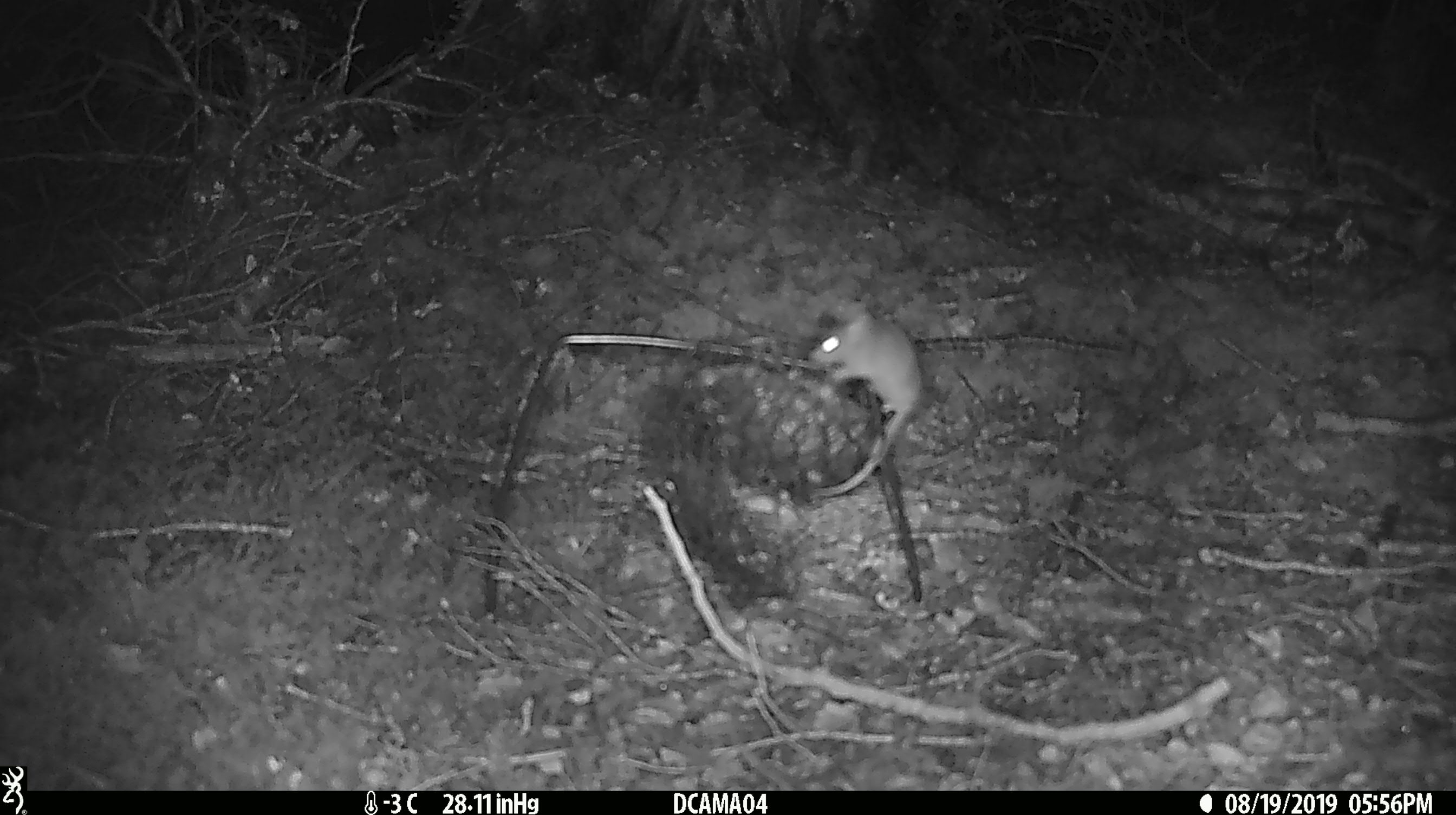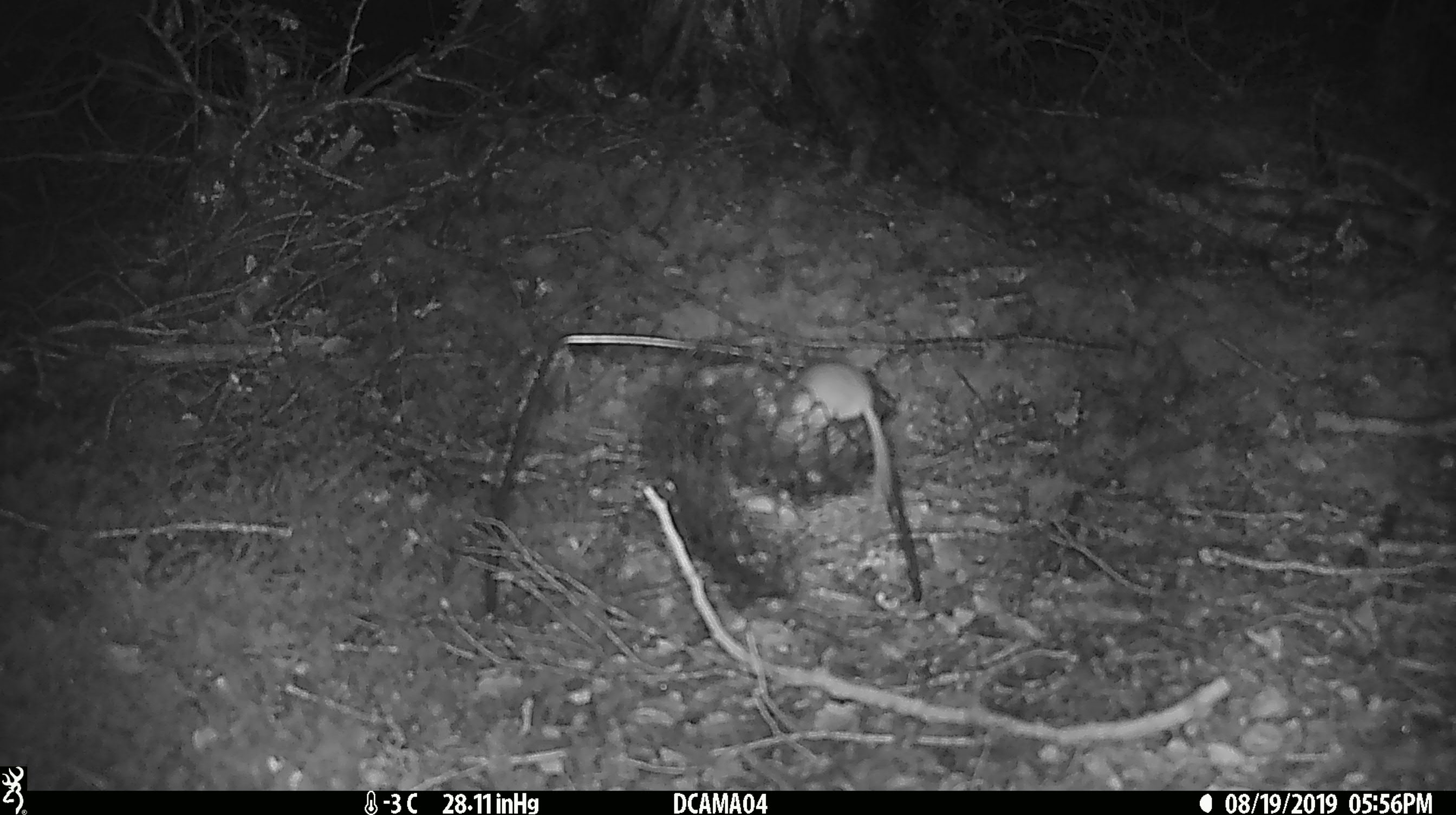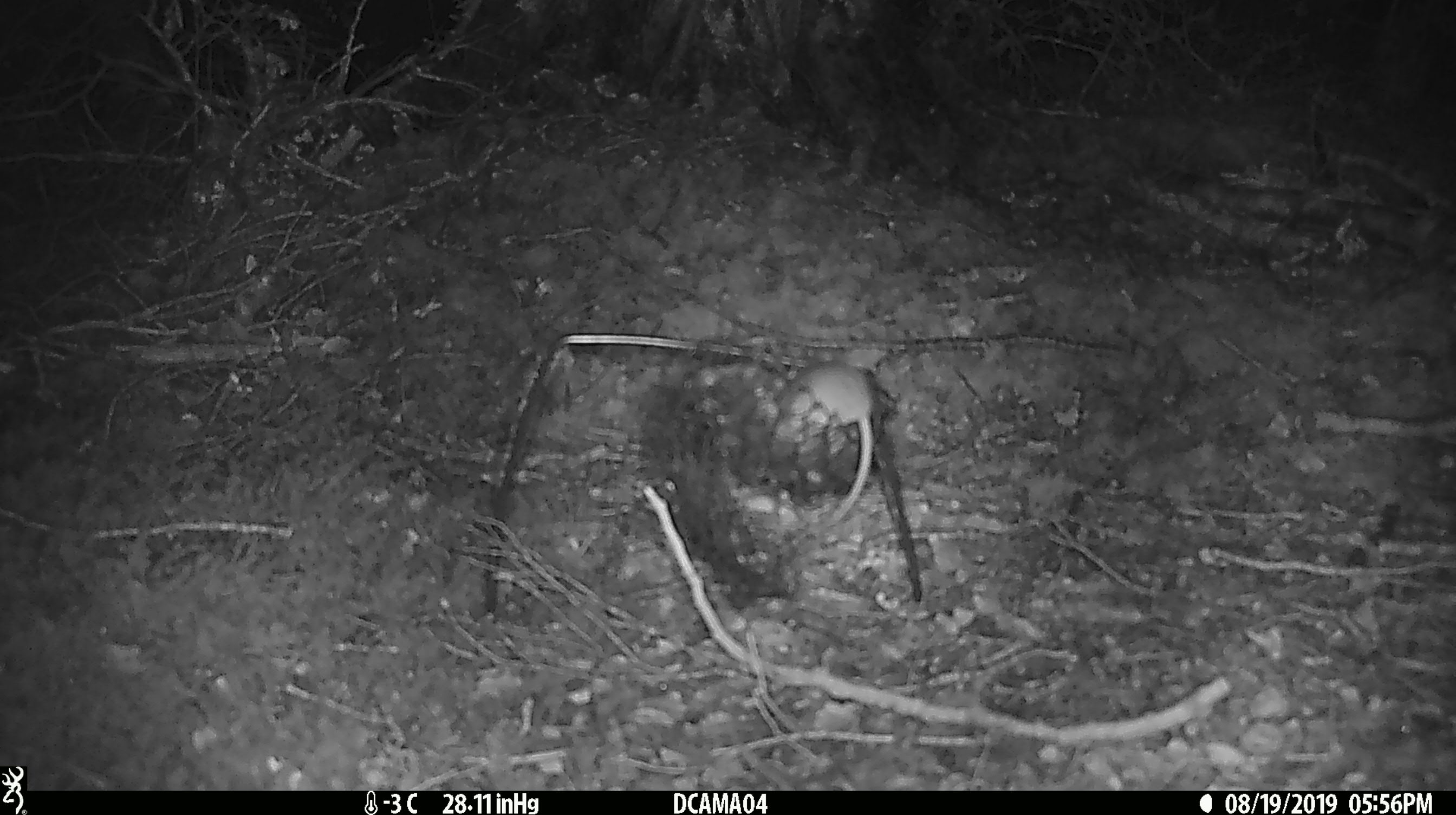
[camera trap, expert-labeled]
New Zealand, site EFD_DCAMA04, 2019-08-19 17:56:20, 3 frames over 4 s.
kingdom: Animalia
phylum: Chordata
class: Mammalia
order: Rodentia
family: Muridae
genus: Mus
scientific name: Mus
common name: mouse